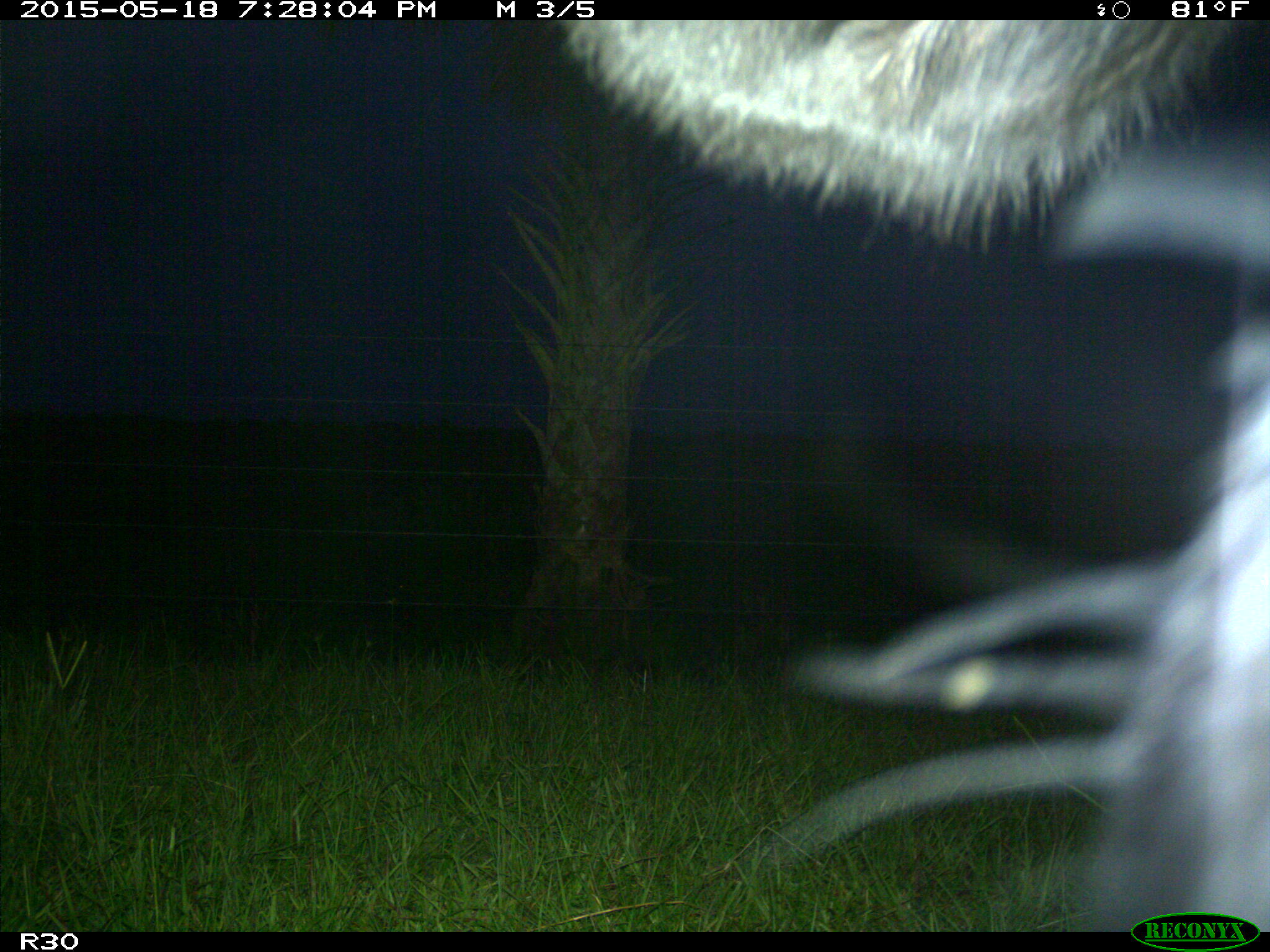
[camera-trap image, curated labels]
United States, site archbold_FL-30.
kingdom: Animalia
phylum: Chordata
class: Mammalia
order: Artiodactyla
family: Bovidae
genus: Bos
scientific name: Bos taurus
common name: domestic cow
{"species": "Bos taurus (domestic cow)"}